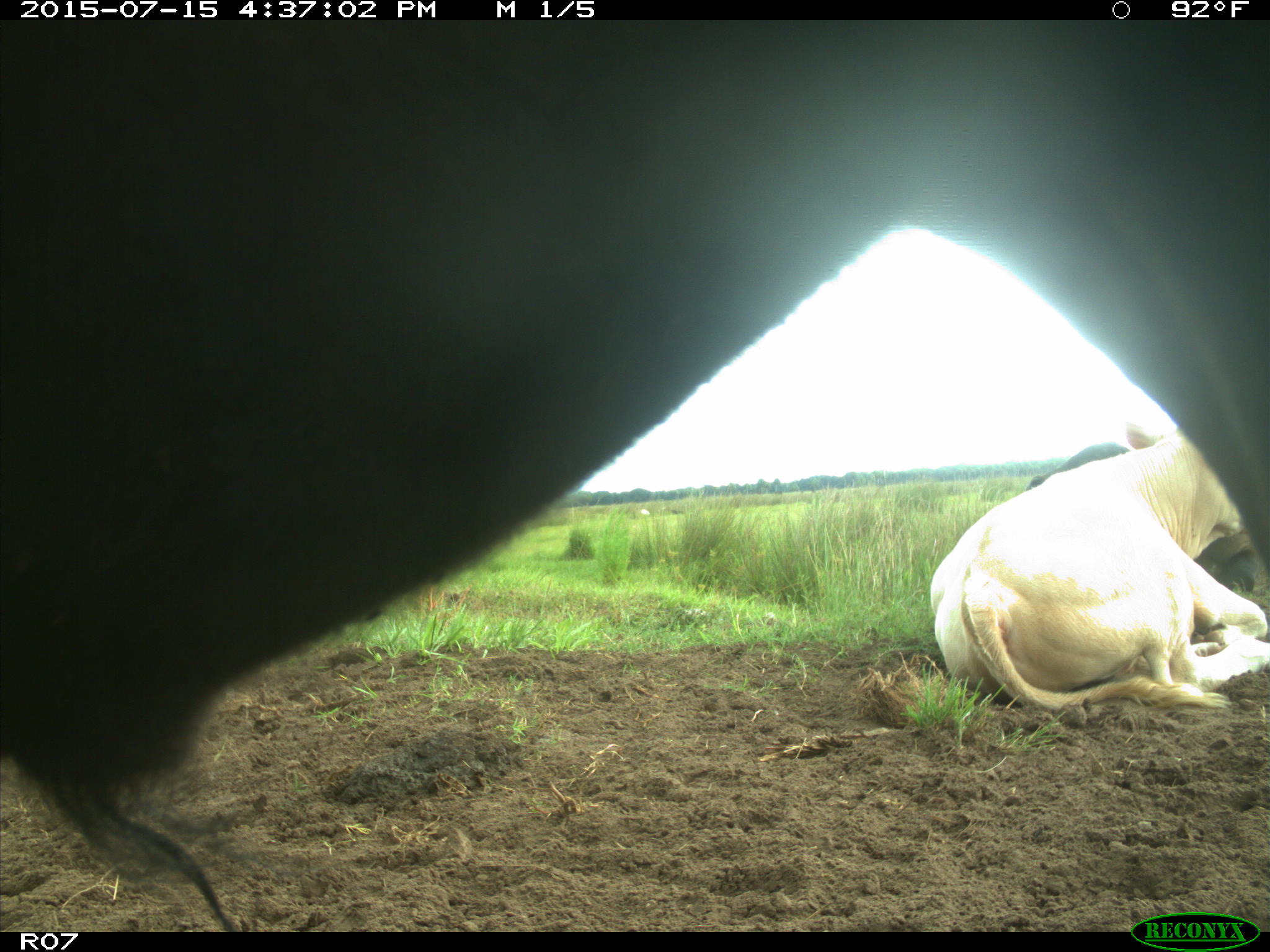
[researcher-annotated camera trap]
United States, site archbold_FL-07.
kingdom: Animalia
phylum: Chordata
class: Mammalia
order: Artiodactyla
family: Bovidae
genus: Bos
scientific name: Bos taurus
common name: domestic cow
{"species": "Bos taurus (domestic cow)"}